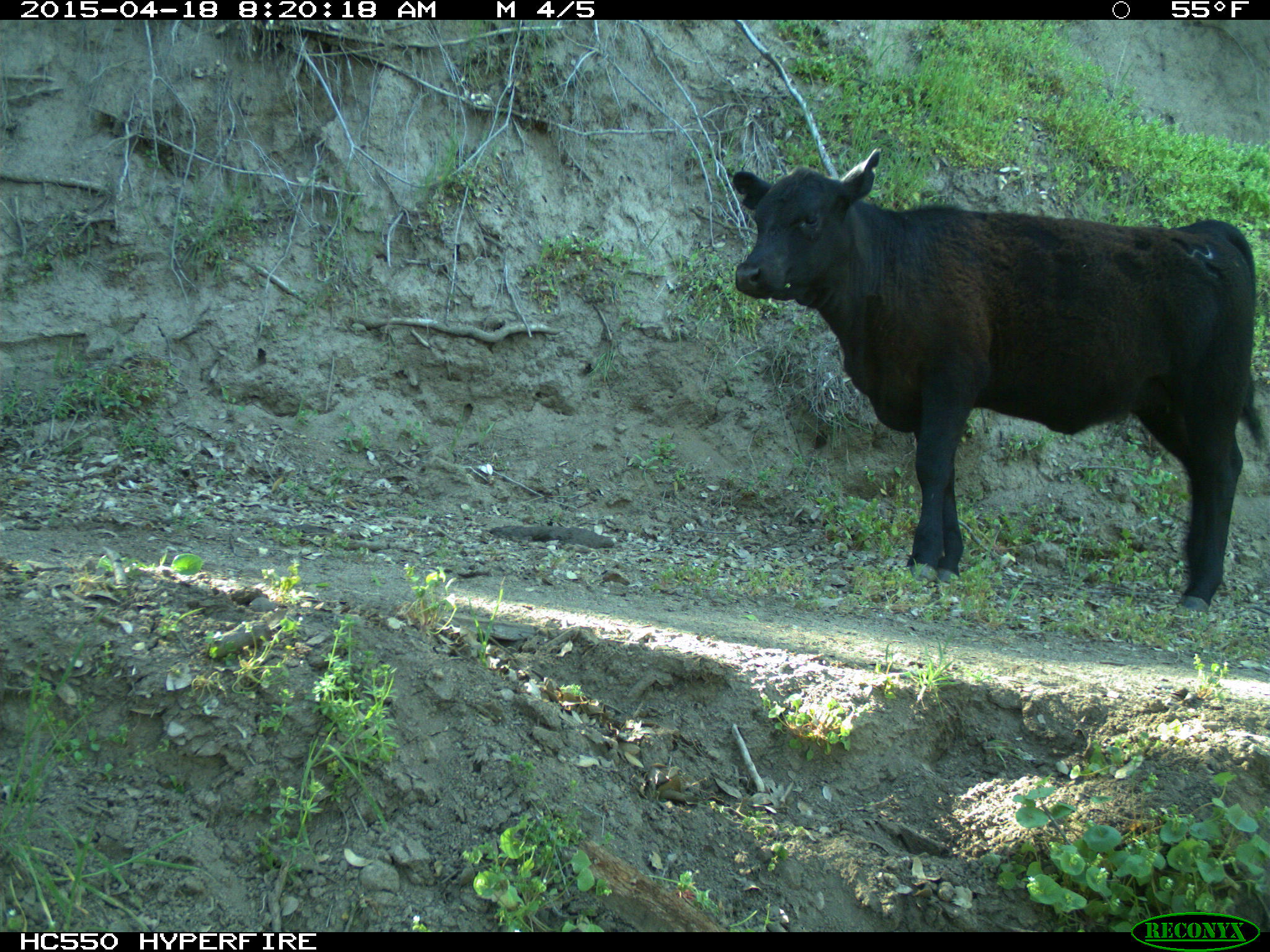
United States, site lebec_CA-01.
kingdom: Animalia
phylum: Chordata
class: Mammalia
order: Artiodactyla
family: Bovidae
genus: Bos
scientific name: Bos taurus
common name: domestic cow